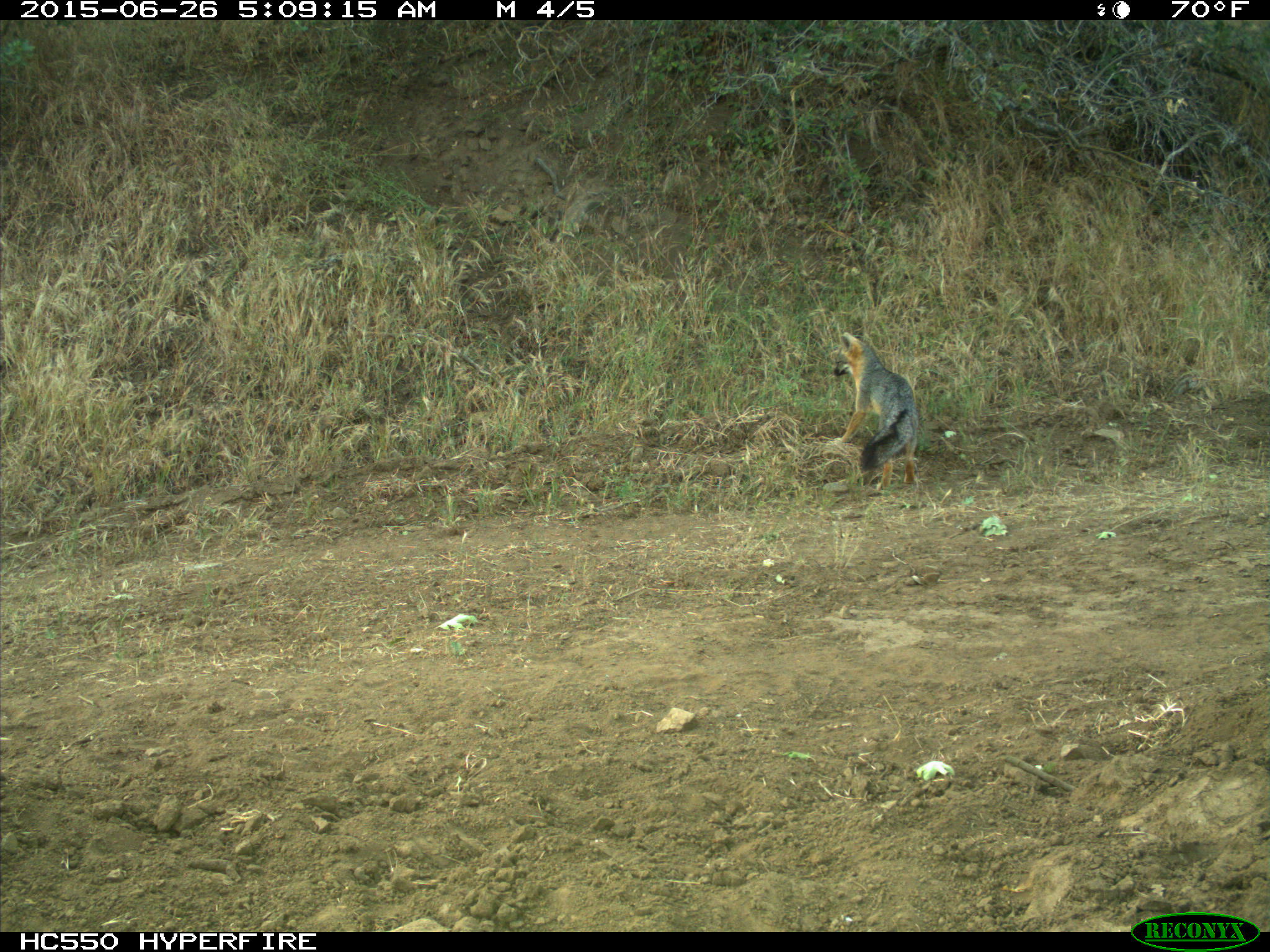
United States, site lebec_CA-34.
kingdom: Animalia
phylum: Chordata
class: Mammalia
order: Carnivora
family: Canidae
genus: Urocyon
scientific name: Urocyon cinereoargenteus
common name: gray fox